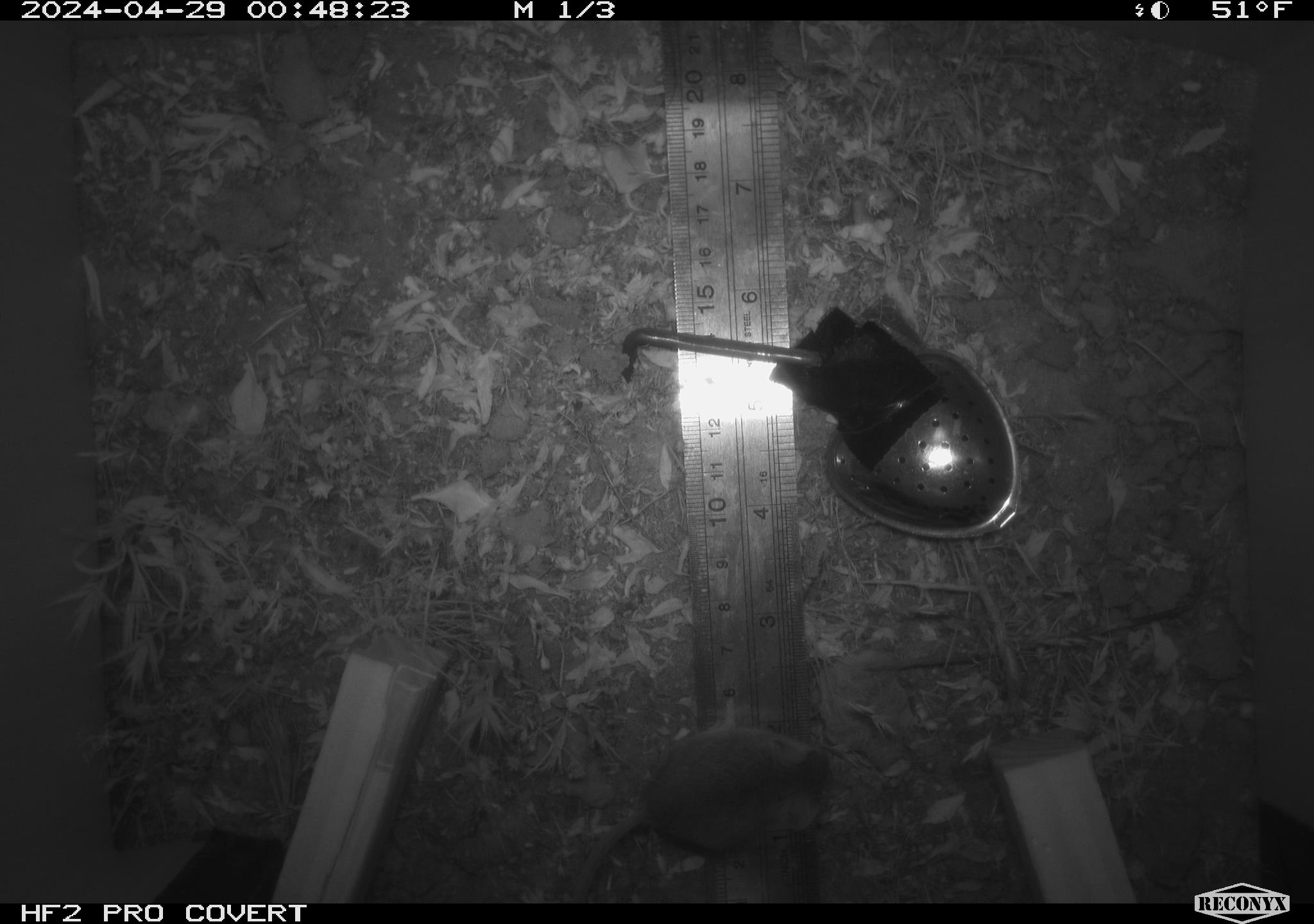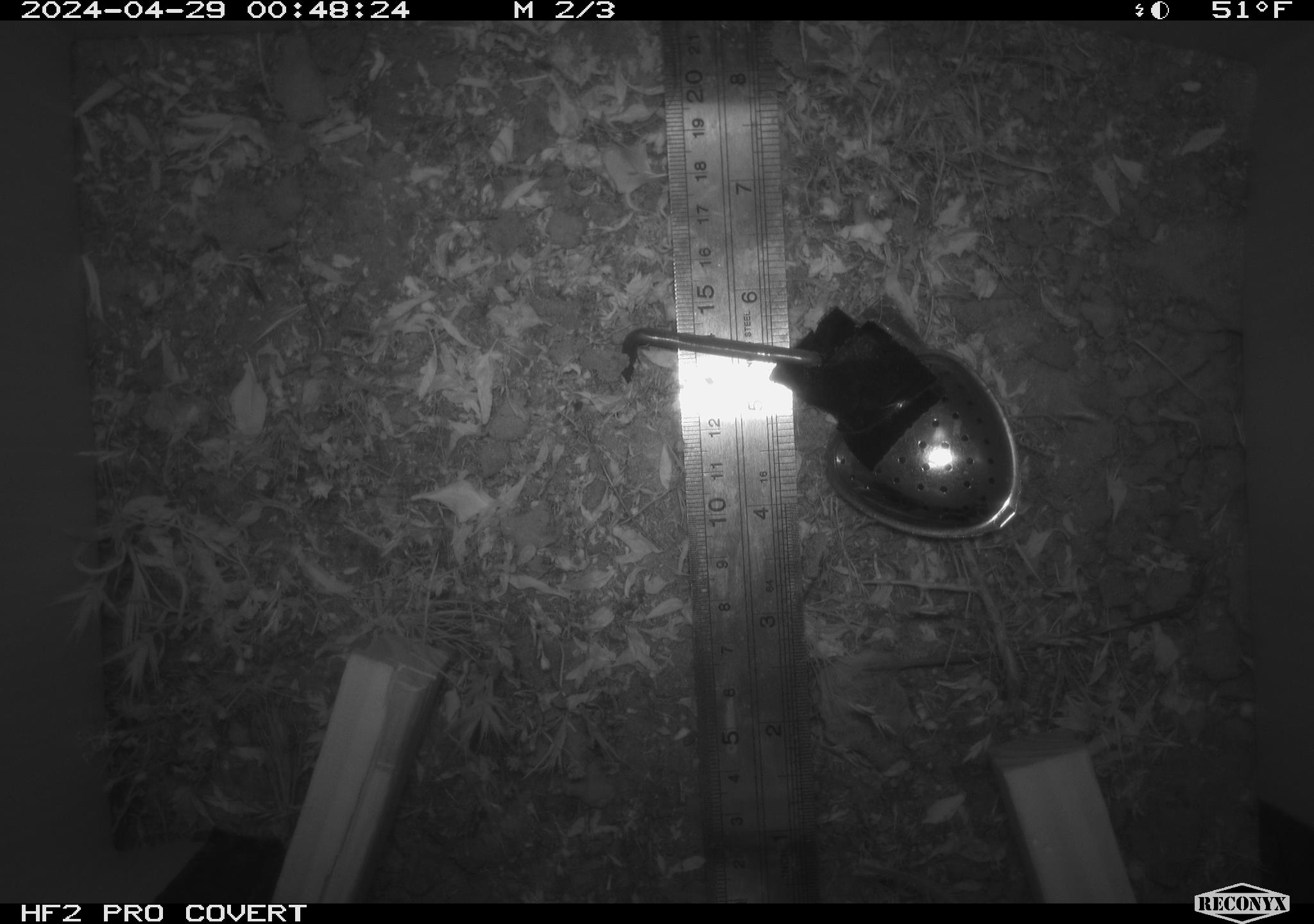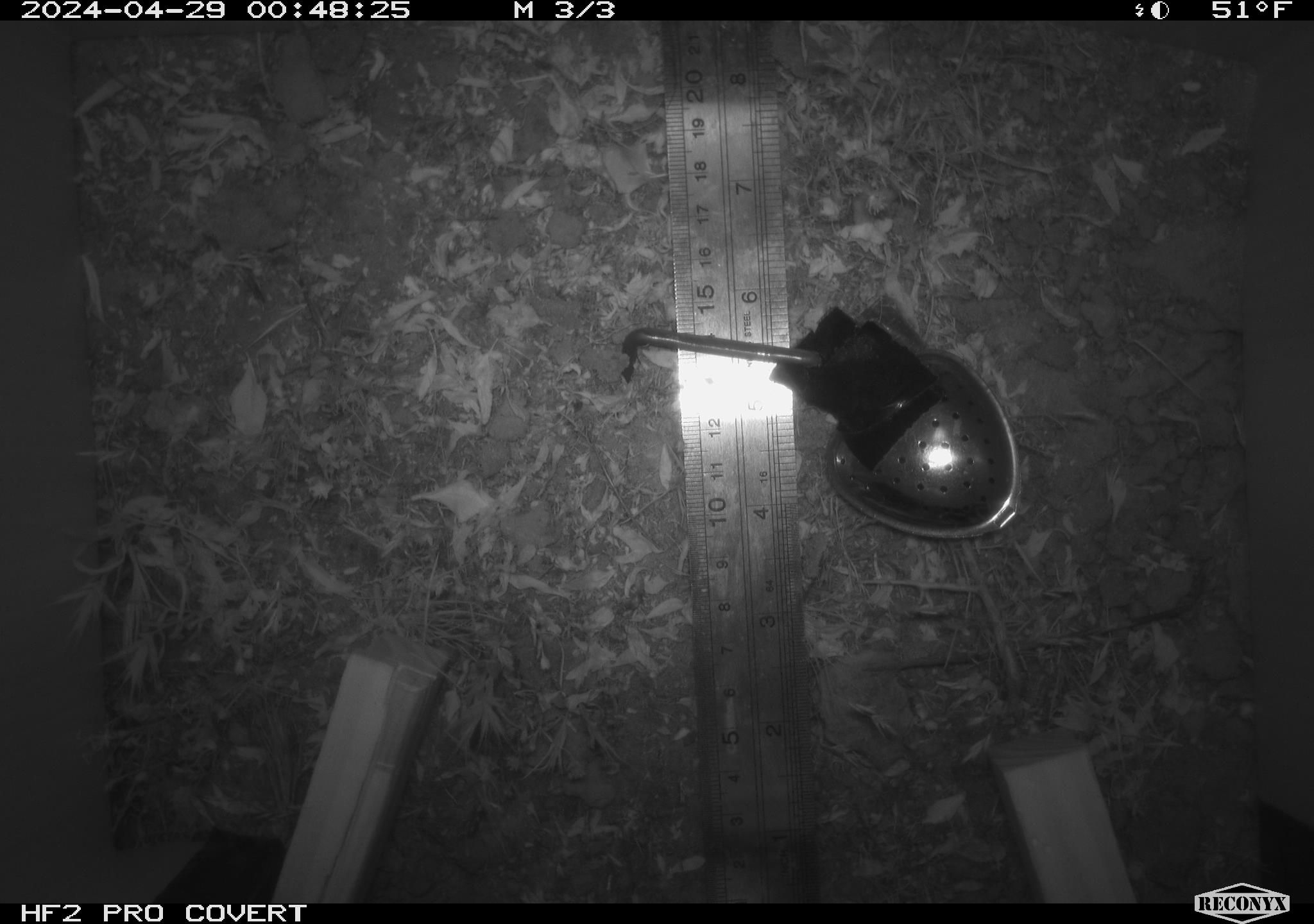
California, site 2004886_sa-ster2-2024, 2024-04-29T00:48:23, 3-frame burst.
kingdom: Animalia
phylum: Chordata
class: Mammalia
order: Rodentia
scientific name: Rodentia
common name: mouse species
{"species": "mouse species (Rodentia)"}